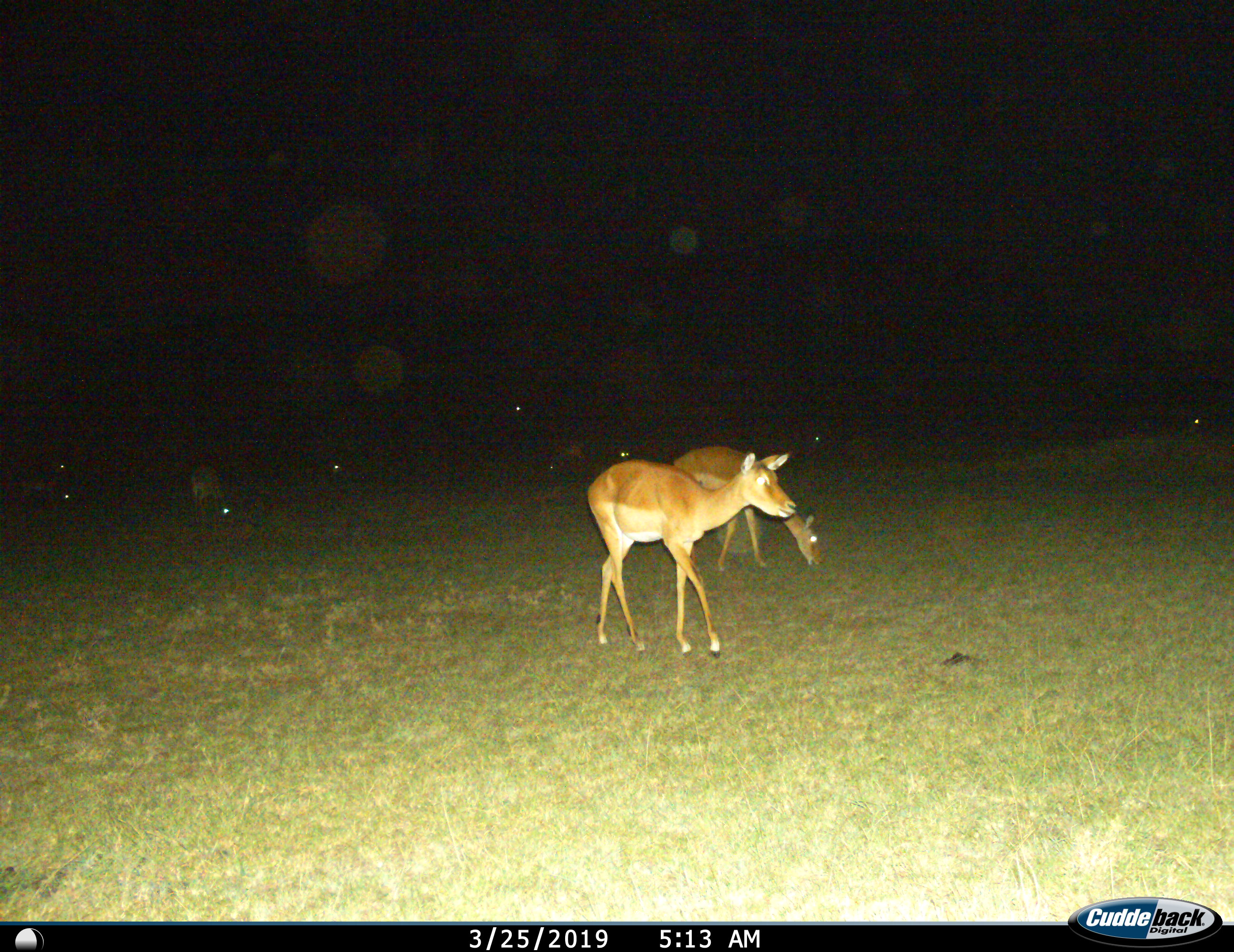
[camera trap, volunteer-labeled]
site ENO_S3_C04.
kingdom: Animalia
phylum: Chordata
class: Mammalia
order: Artiodactyla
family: Bovidae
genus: Aepyceros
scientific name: Aepyceros melampus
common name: impala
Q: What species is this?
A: Impala (Aepyceros melampus).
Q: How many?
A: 4.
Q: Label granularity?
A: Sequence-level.